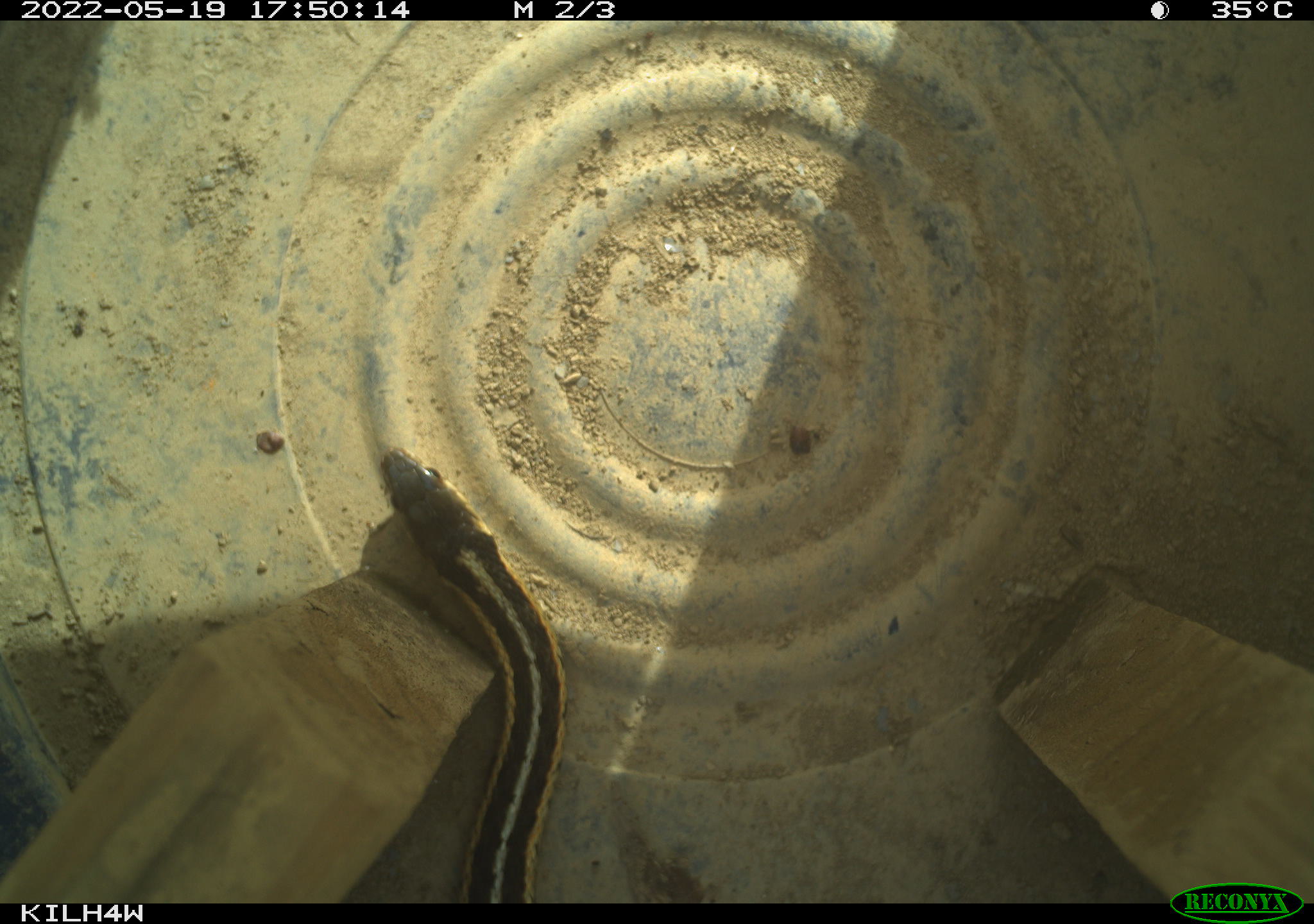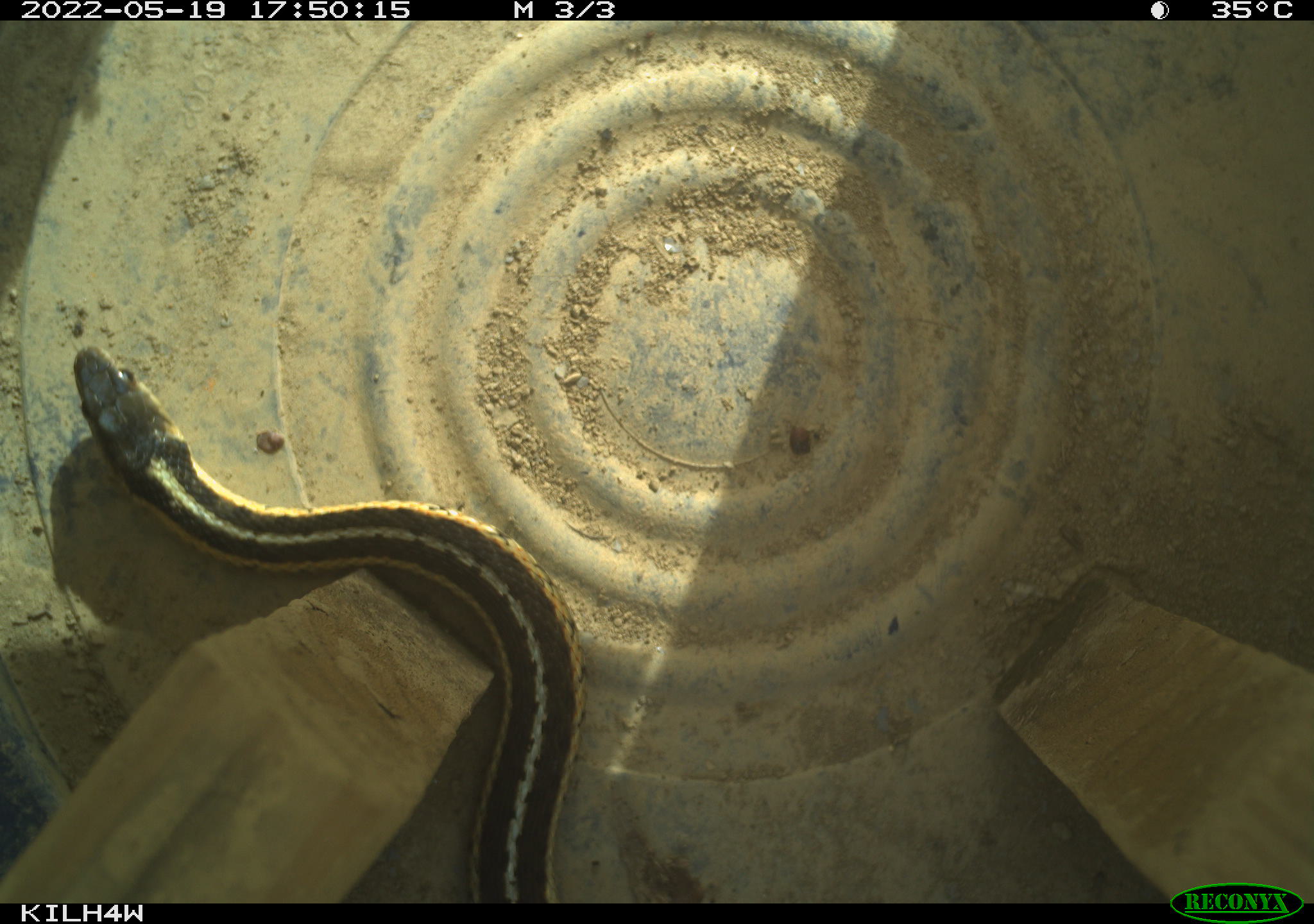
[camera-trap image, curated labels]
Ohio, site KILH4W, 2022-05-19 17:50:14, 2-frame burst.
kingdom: Animalia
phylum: Chordata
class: Reptilia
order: Squamata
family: Colubridae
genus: Thamnophis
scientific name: Thamnophis sirtalis sirtalis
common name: eastern gartersnake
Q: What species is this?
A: Eastern gartersnake (Thamnophis sirtalis sirtalis).